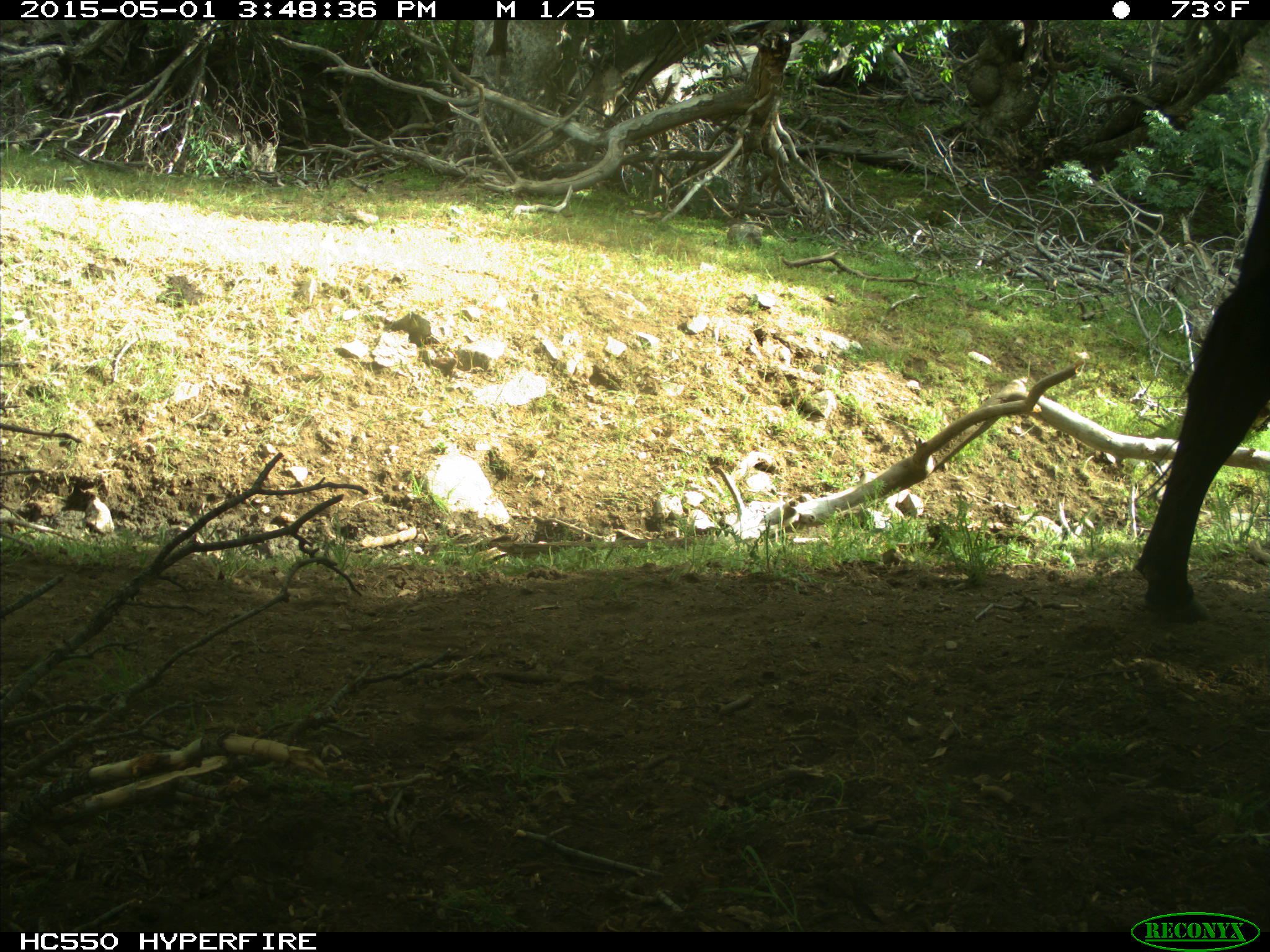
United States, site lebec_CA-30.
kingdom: Animalia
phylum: Chordata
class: Mammalia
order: Artiodactyla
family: Bovidae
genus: Bos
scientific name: Bos taurus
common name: domestic cow